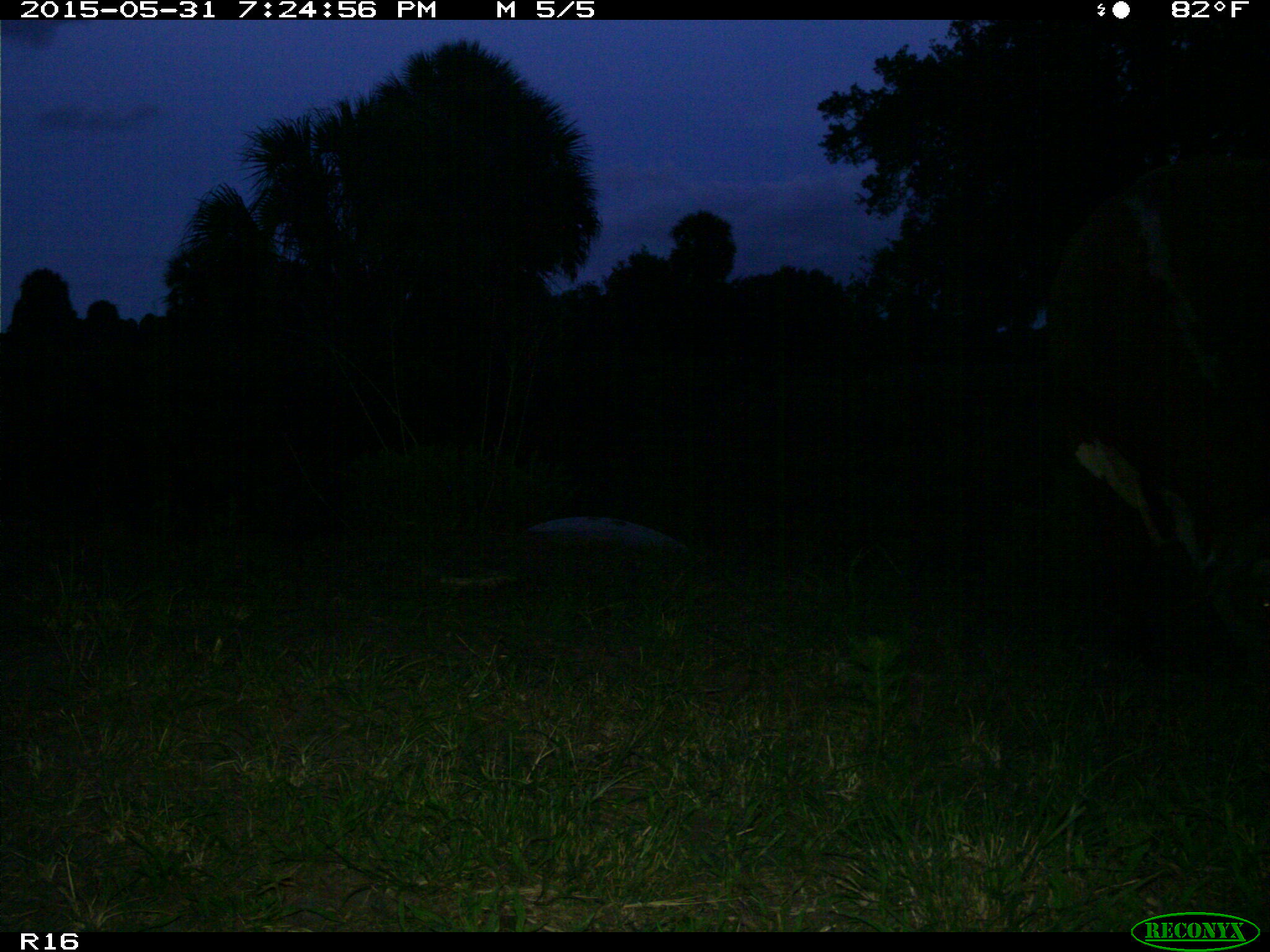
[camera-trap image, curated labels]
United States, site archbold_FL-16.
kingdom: Animalia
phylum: Chordata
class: Mammalia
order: Artiodactyla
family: Bovidae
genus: Bos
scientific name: Bos taurus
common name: domestic cow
Bos taurus (domestic cow).